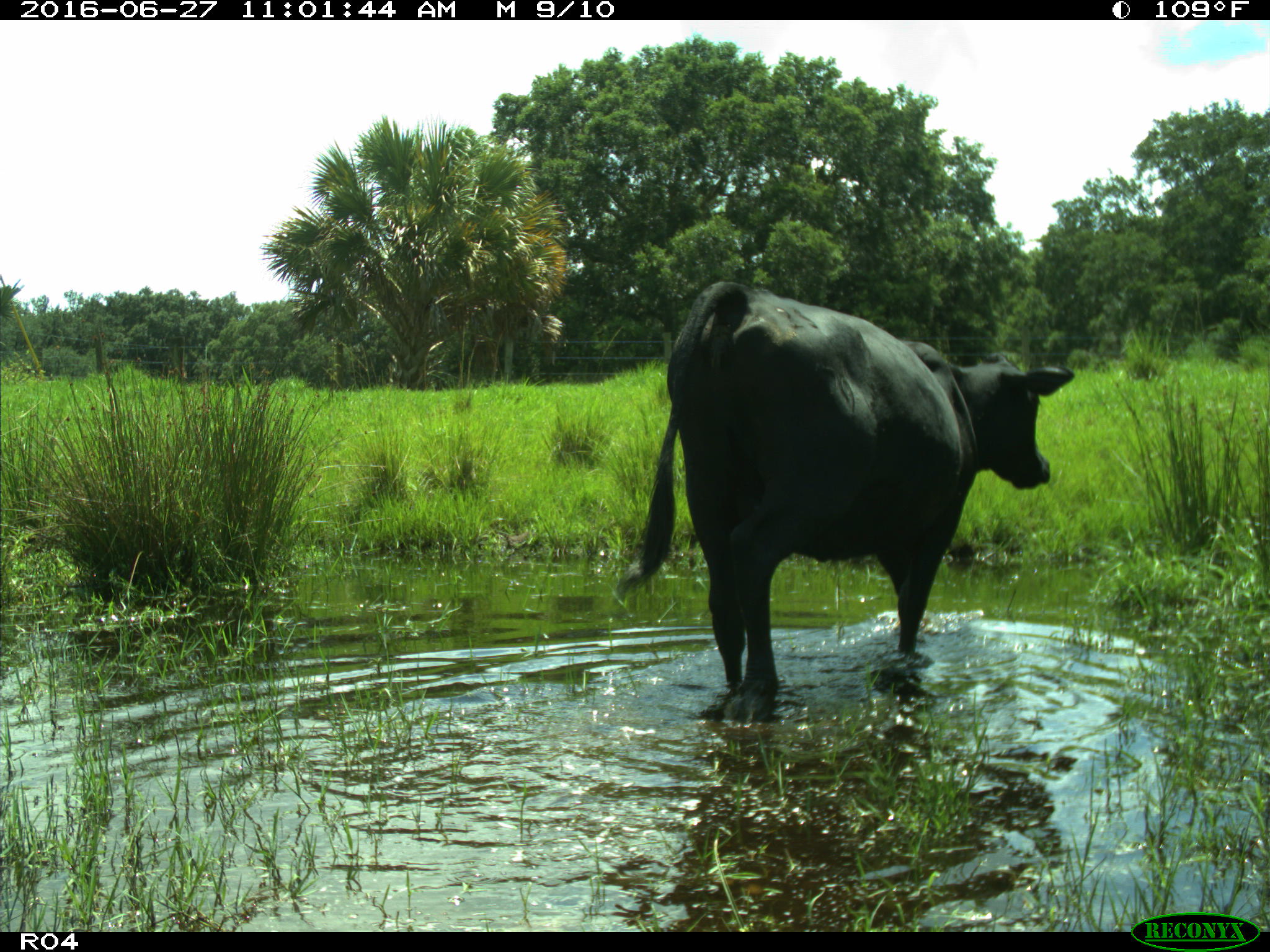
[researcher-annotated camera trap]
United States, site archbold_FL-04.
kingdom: Animalia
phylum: Chordata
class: Mammalia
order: Artiodactyla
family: Bovidae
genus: Bos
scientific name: Bos taurus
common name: domestic cow